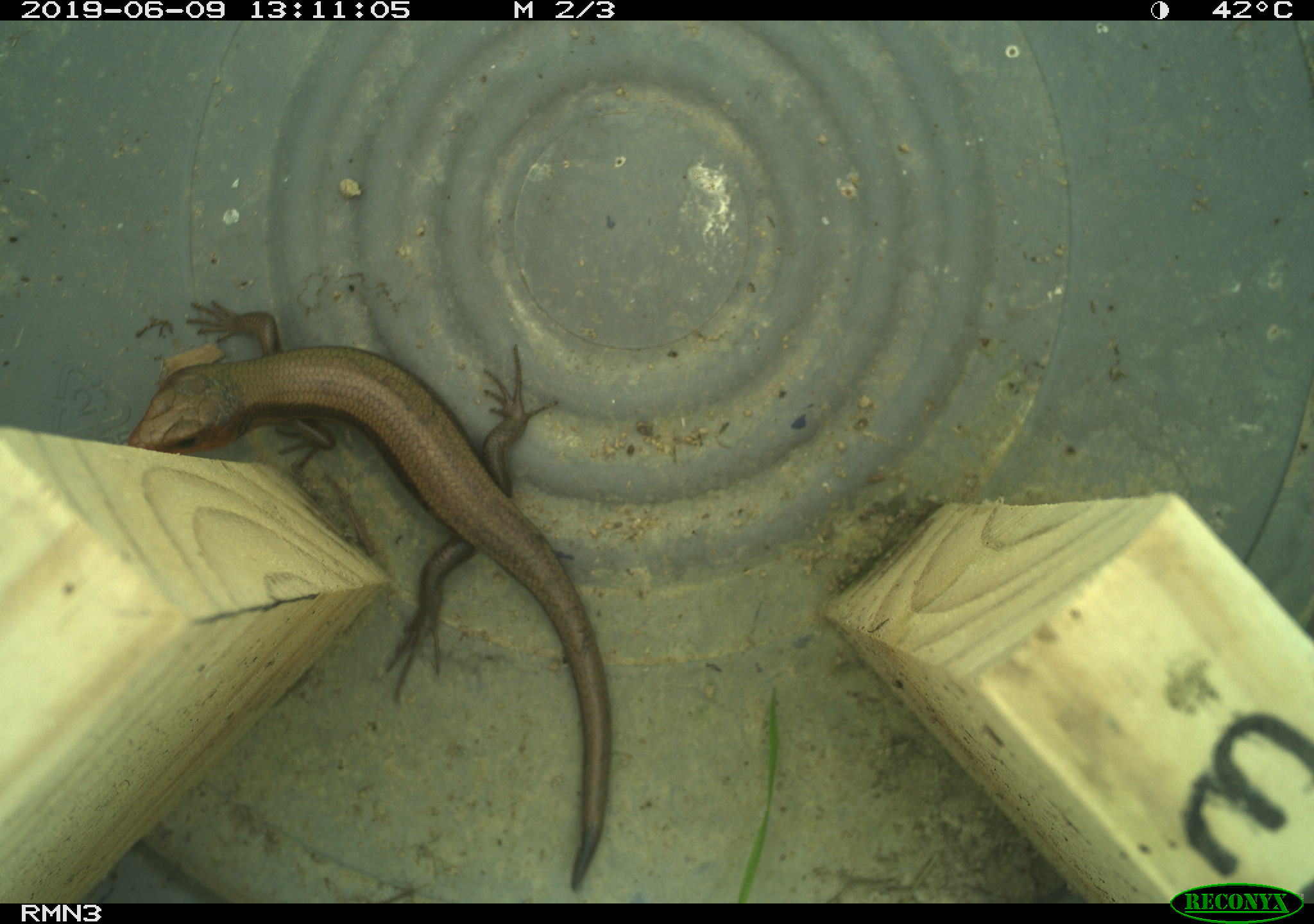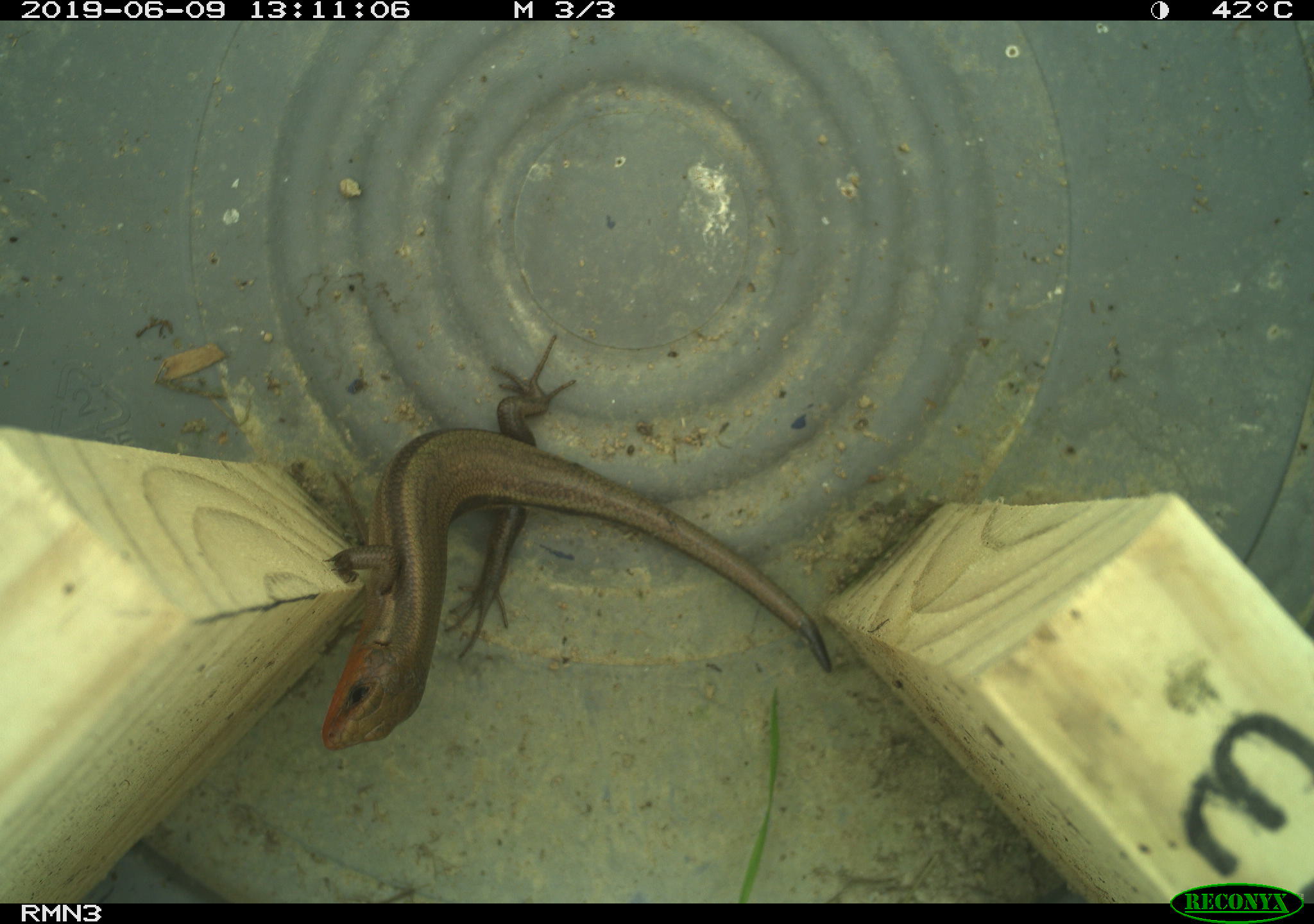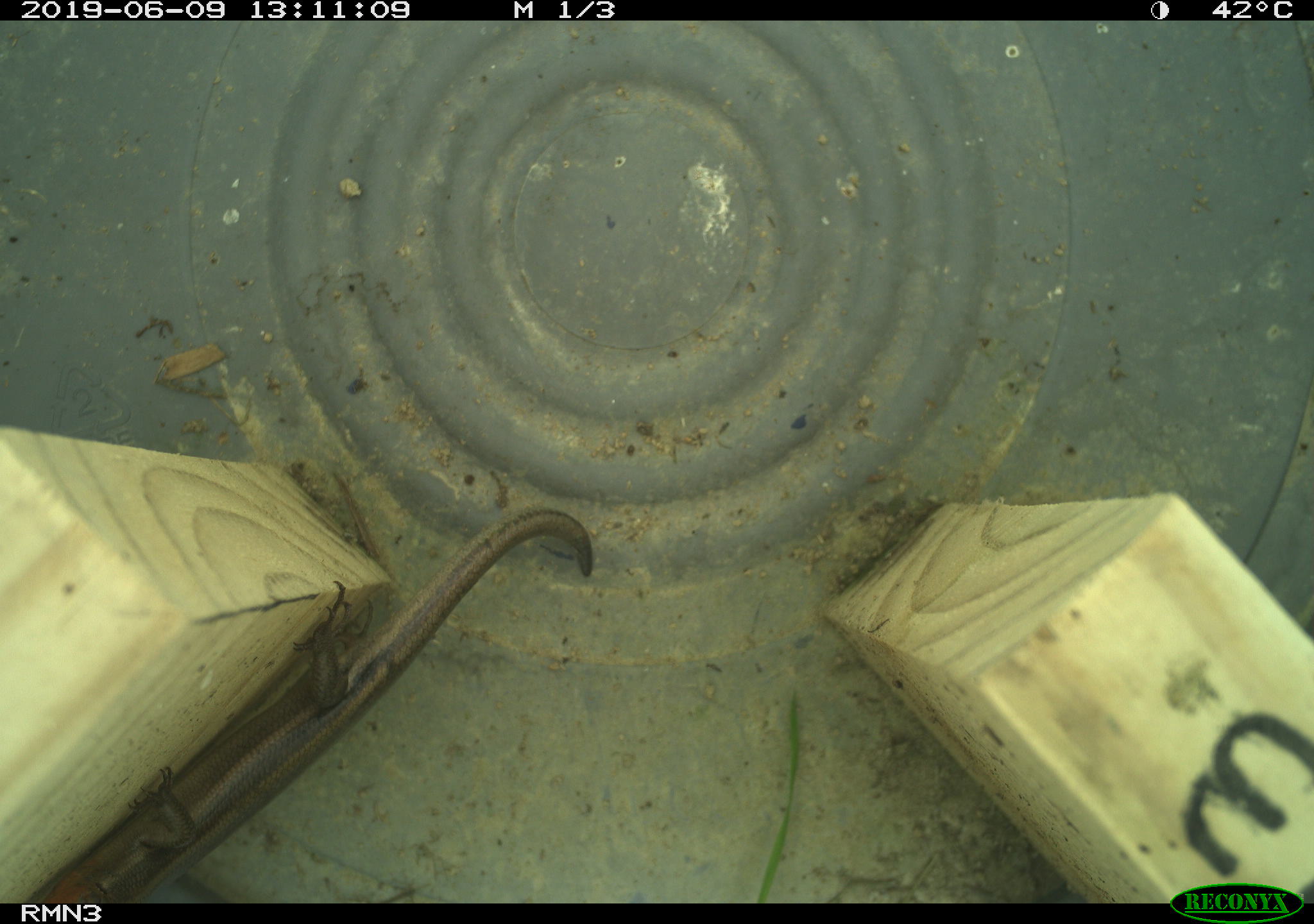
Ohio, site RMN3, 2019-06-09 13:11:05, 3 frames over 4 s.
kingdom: Animalia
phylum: Chordata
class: Reptilia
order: Squamata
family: Scincidae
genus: Plestiodon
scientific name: Plestiodon fasciatus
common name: common five-lined skink